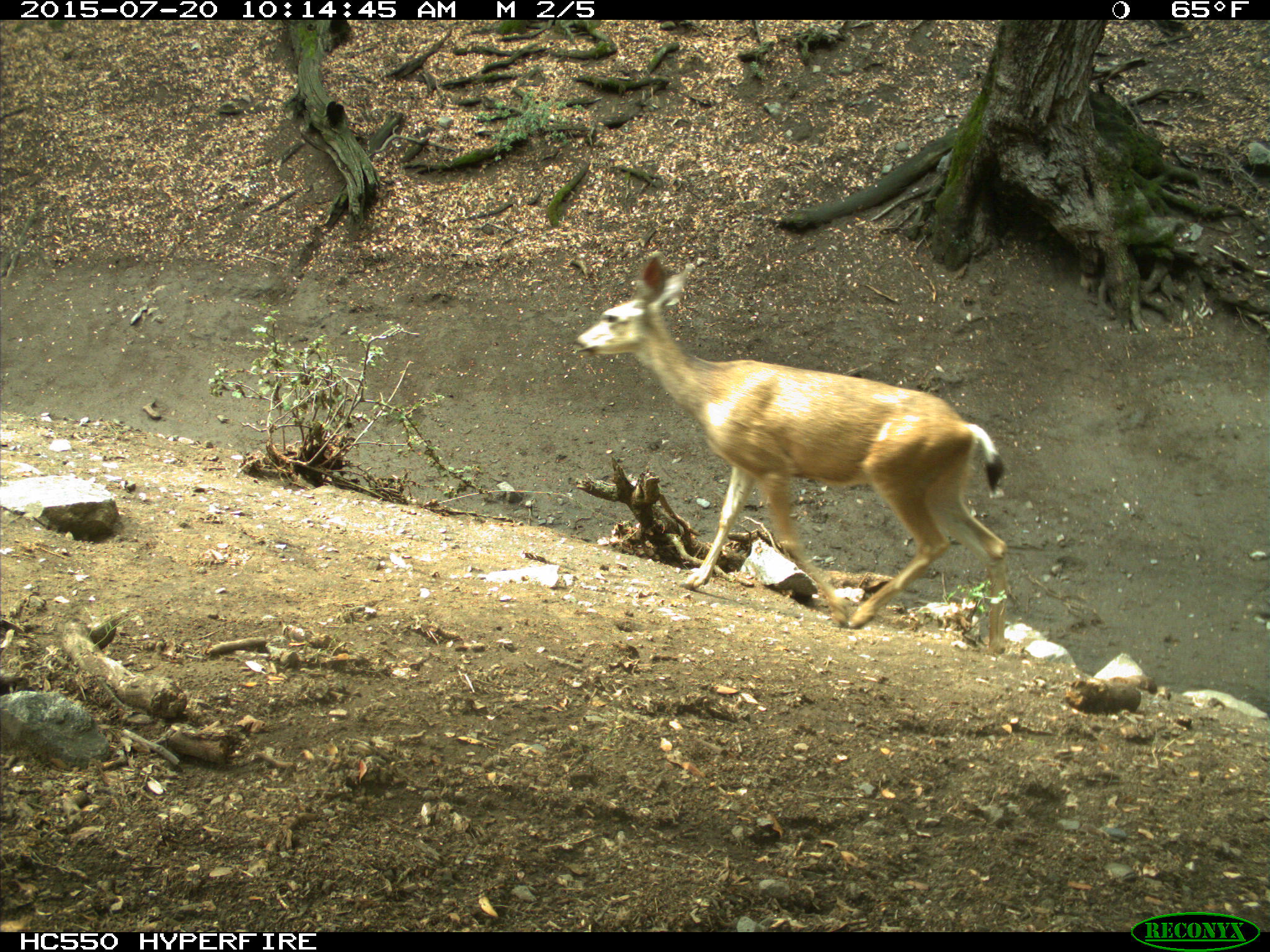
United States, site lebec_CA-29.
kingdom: Animalia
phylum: Chordata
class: Mammalia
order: Artiodactyla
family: Cervidae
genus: Odocoileus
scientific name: Odocoileus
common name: deer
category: unidentified deer